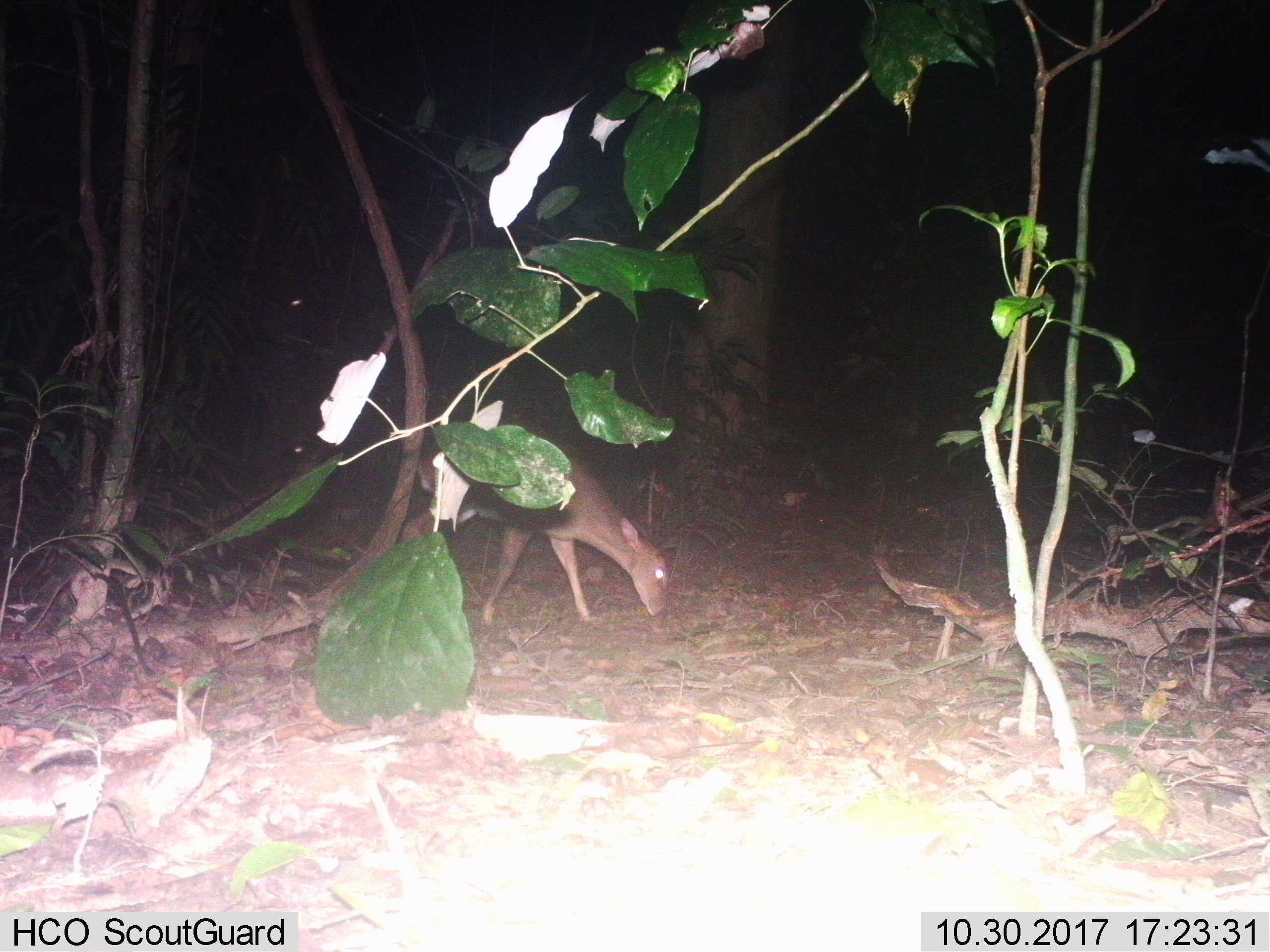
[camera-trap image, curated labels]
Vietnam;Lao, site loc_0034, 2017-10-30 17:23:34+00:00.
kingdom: Animalia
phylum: Chordata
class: Mammalia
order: Artiodactyla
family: Cervidae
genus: Muntiacus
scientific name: Muntiacus vuquangensis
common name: large-antlered muntjac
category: large antlered muntjac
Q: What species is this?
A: Large antlered muntjac (large-antlered muntjac) (Muntiacus vuquangensis).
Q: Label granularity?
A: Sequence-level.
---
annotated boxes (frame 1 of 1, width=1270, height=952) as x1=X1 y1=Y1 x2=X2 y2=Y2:
large antlered muntjac: x1=401 y1=413 x2=670 y2=623